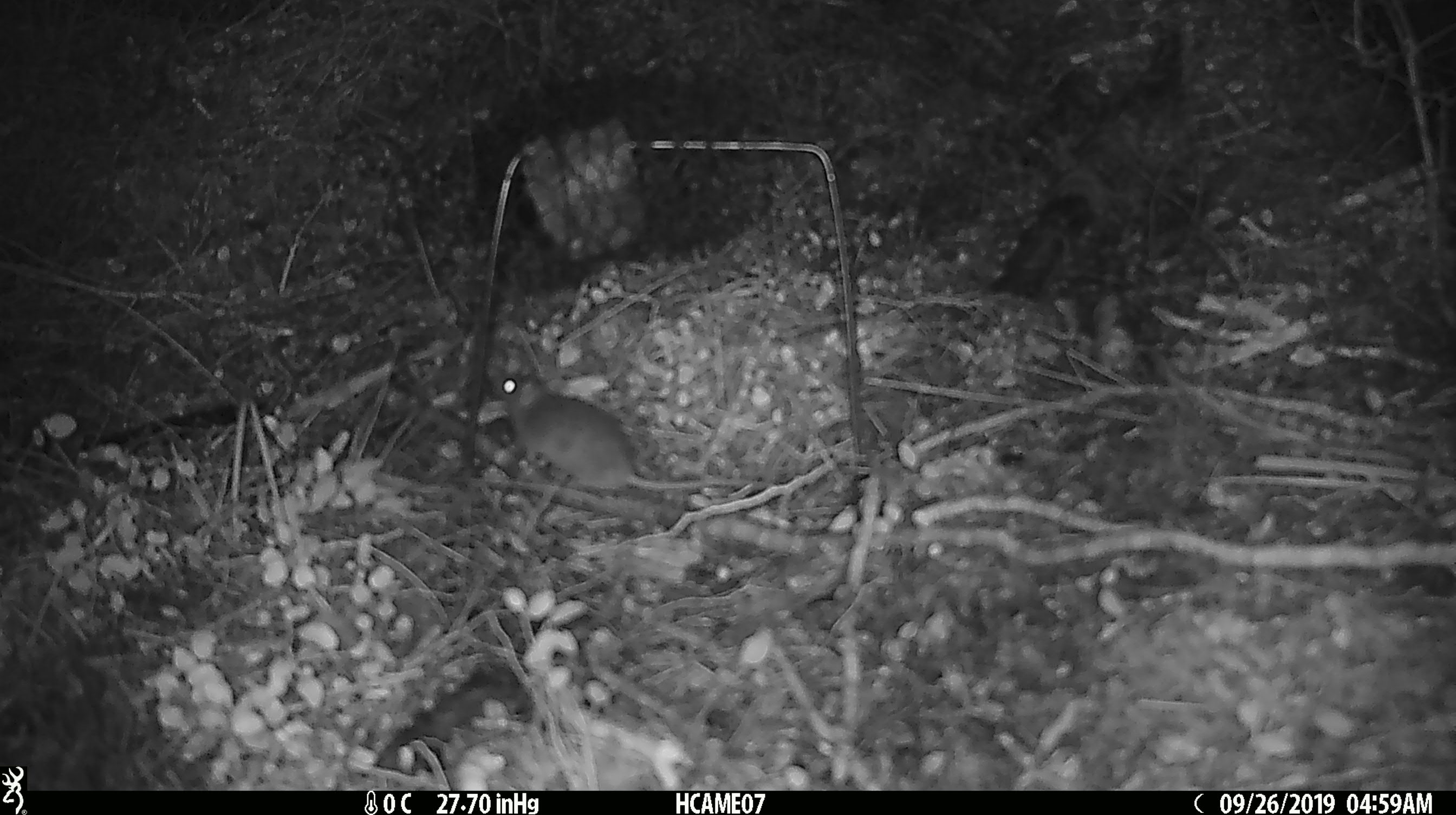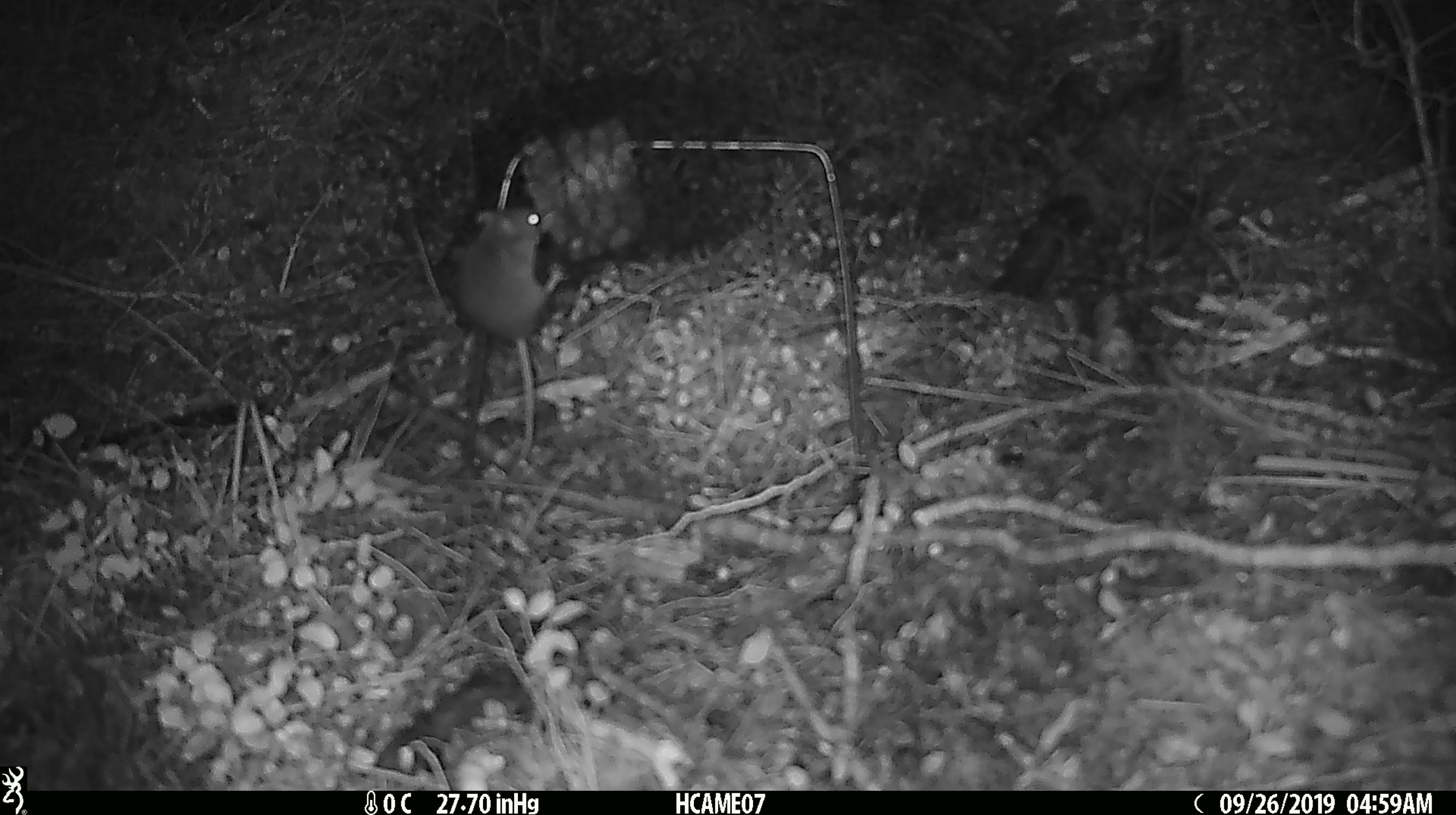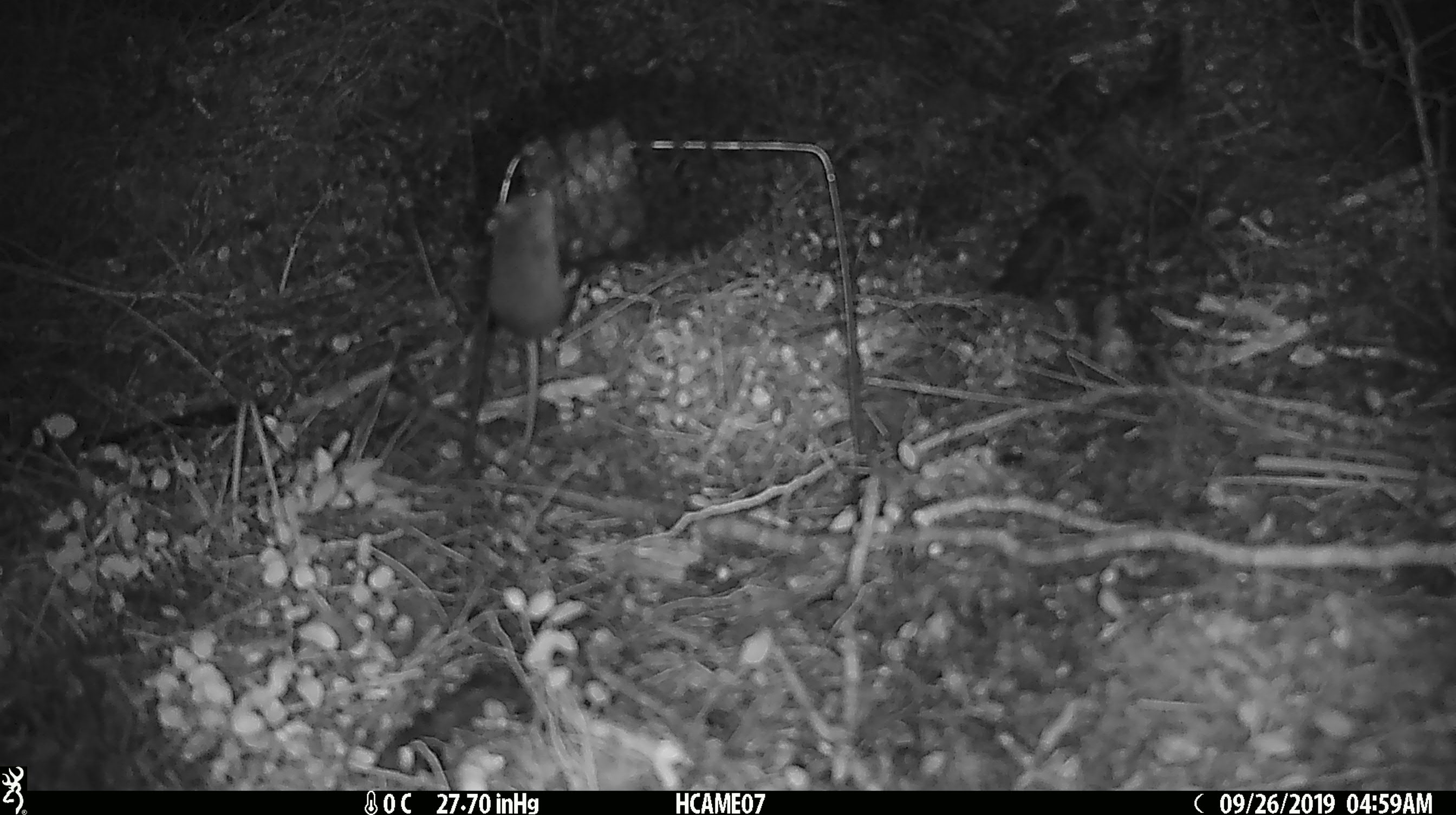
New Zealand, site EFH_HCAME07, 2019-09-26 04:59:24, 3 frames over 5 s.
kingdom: Animalia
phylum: Chordata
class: Mammalia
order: Rodentia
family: Muridae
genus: Mus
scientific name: Mus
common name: mouse